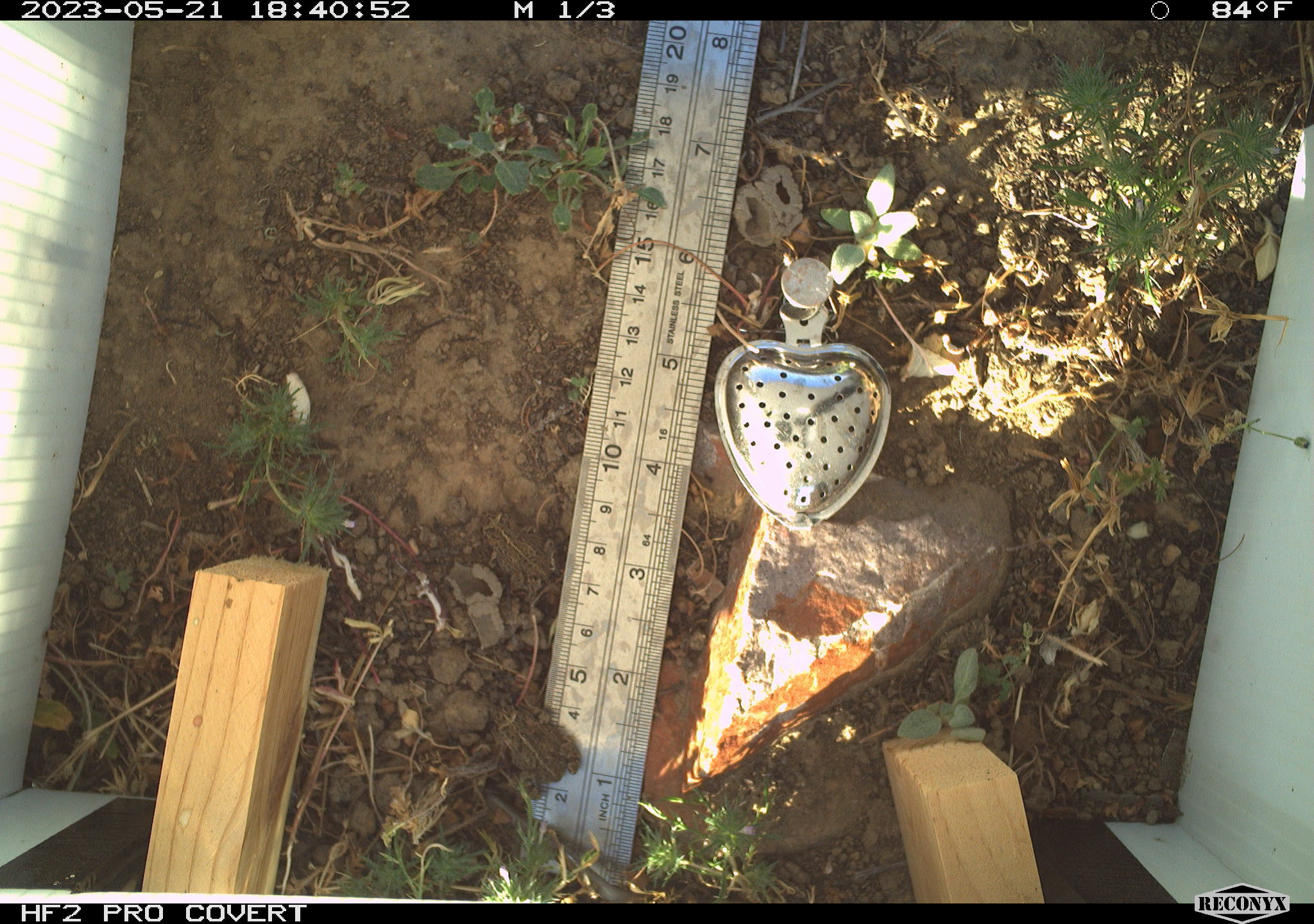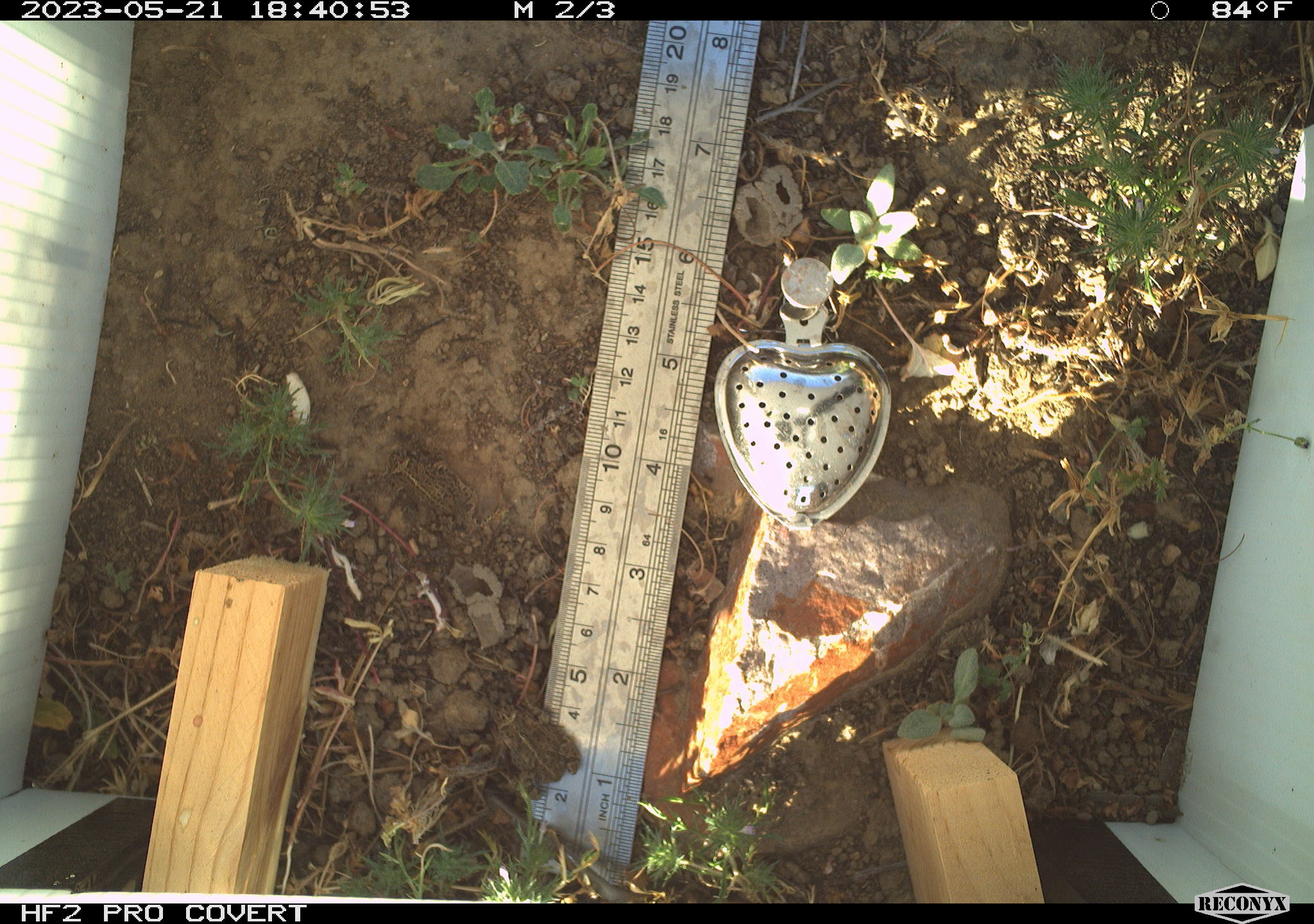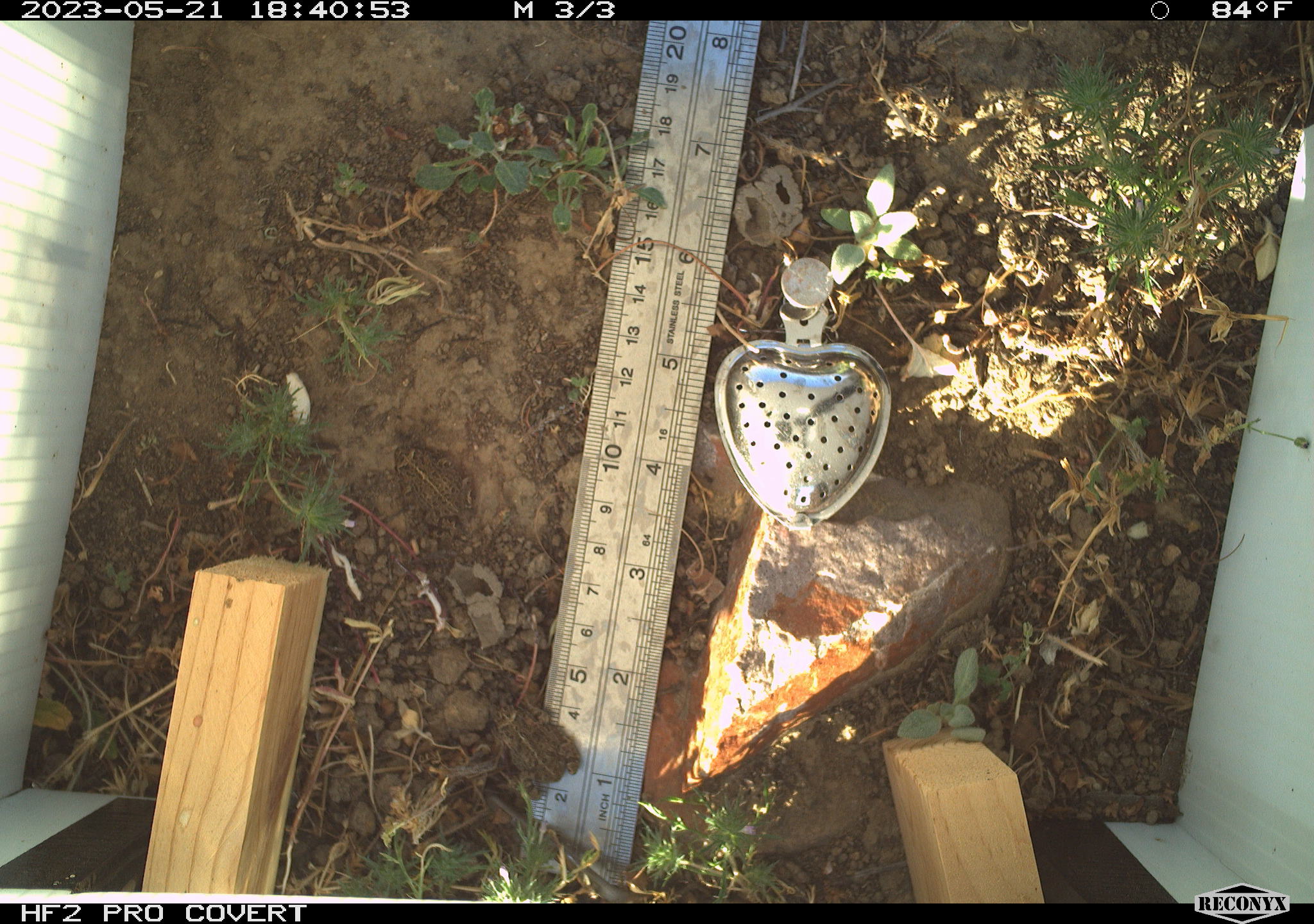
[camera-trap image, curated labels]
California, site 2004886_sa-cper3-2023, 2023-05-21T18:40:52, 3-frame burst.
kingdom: Animalia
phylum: Chordata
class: Amphibia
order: Anura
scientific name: Anura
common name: frogs